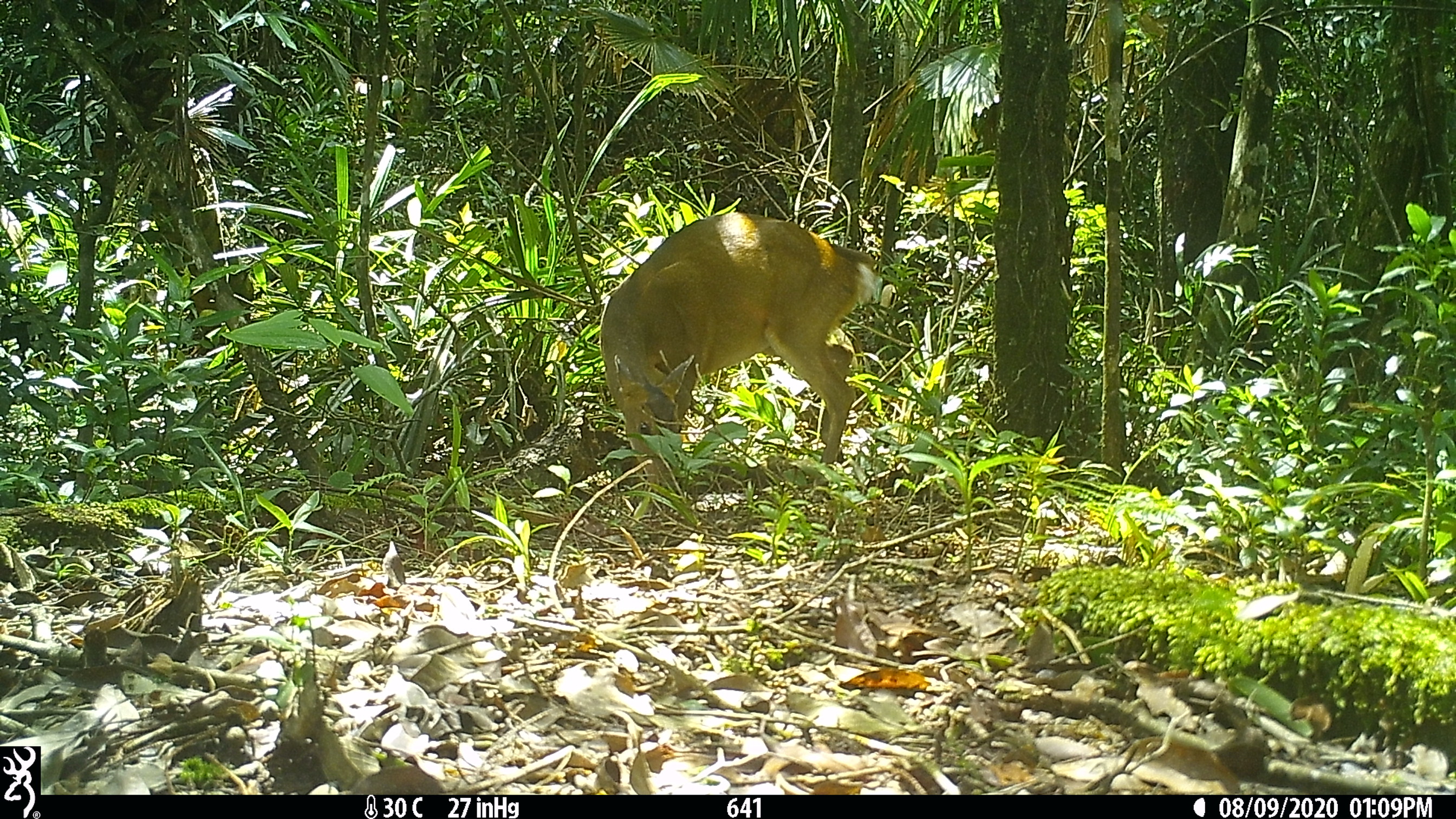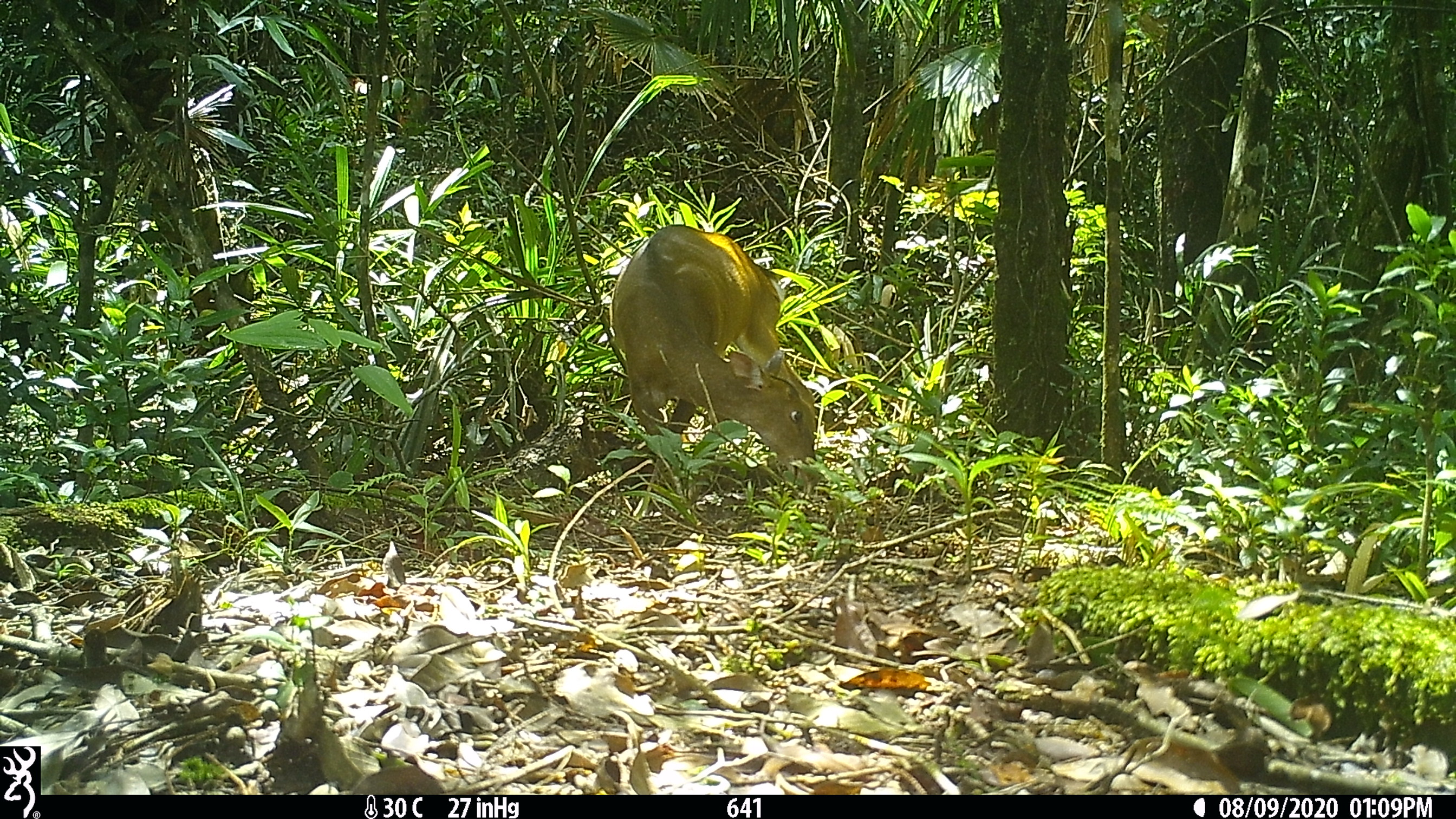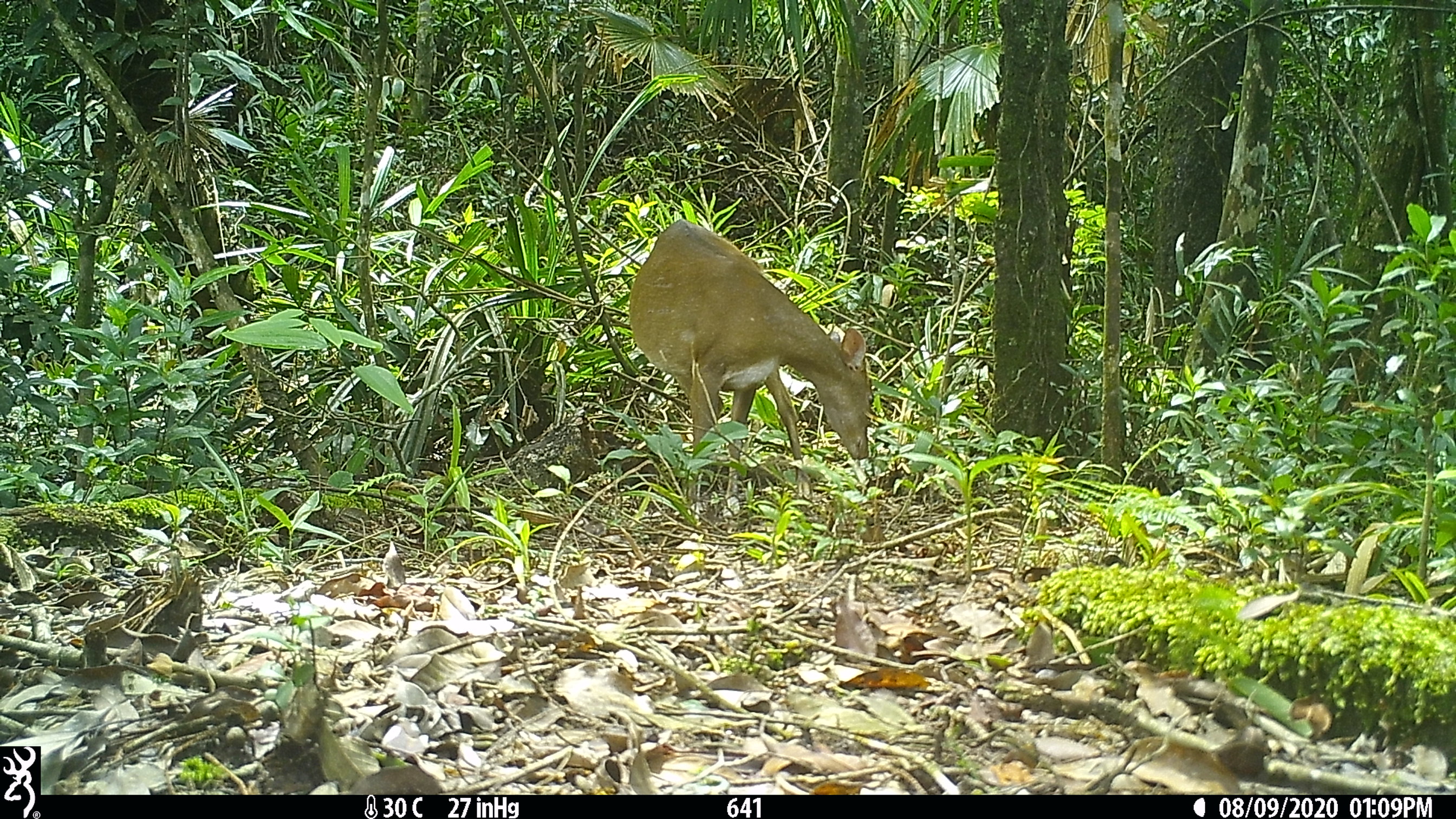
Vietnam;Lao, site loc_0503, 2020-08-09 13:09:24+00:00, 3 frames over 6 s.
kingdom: Animalia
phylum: Chordata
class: Mammalia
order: Artiodactyla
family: Cervidae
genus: Muntiacus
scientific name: Muntiacus vuquangensis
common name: large-antlered muntjac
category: large antlered muntjac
Large antlered muntjac (large-antlered muntjac) (Muntiacus vuquangensis). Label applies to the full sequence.